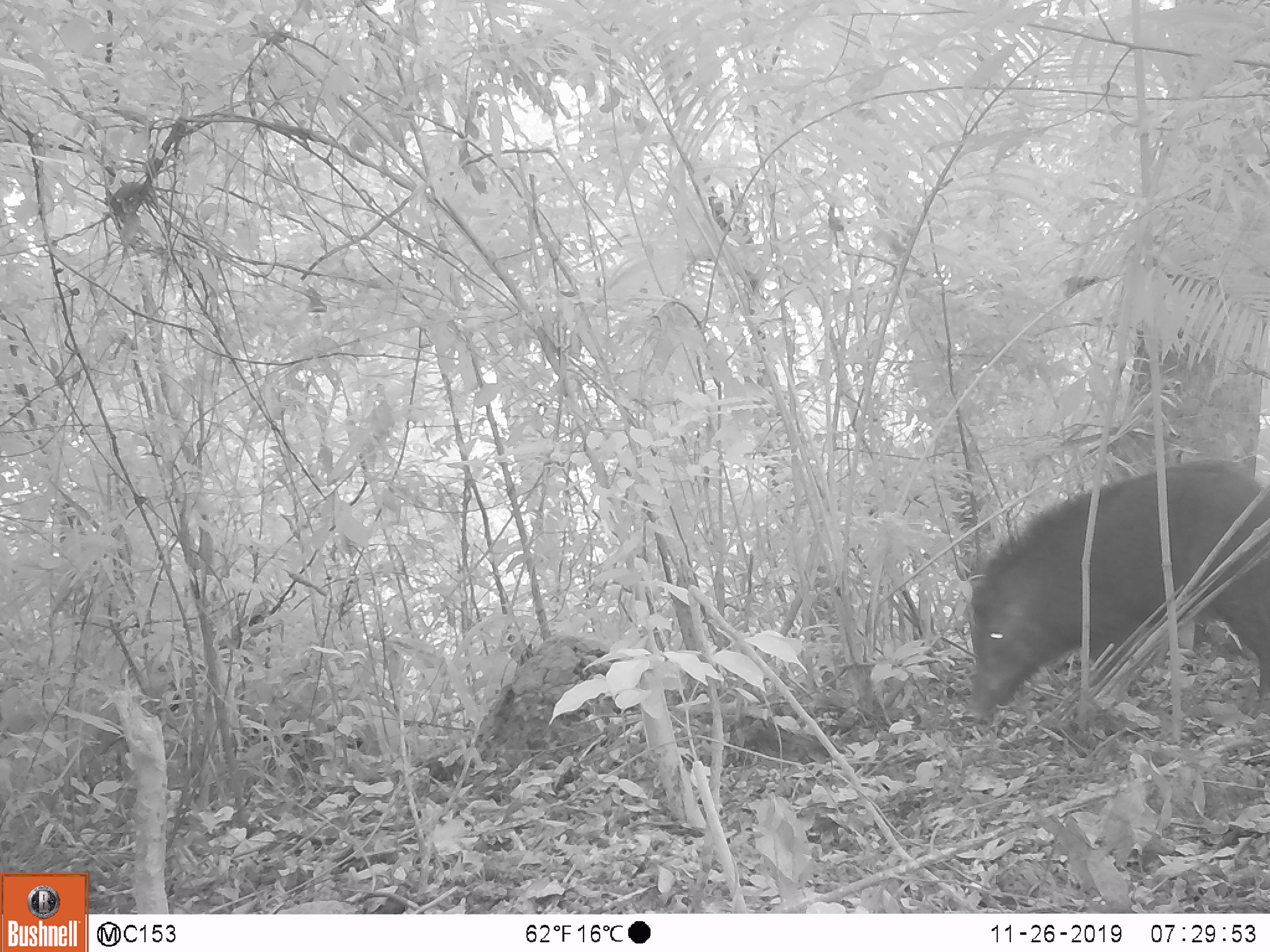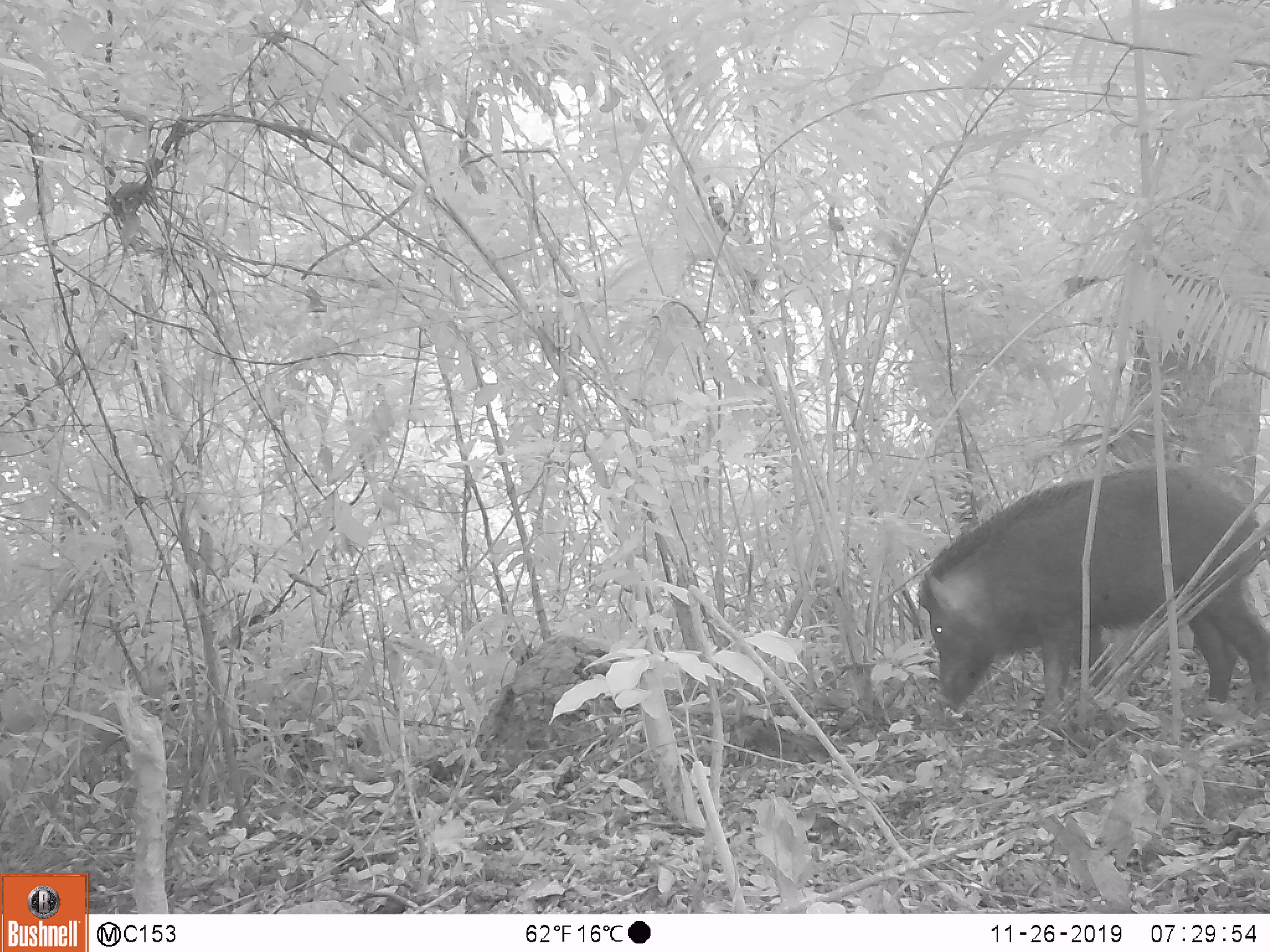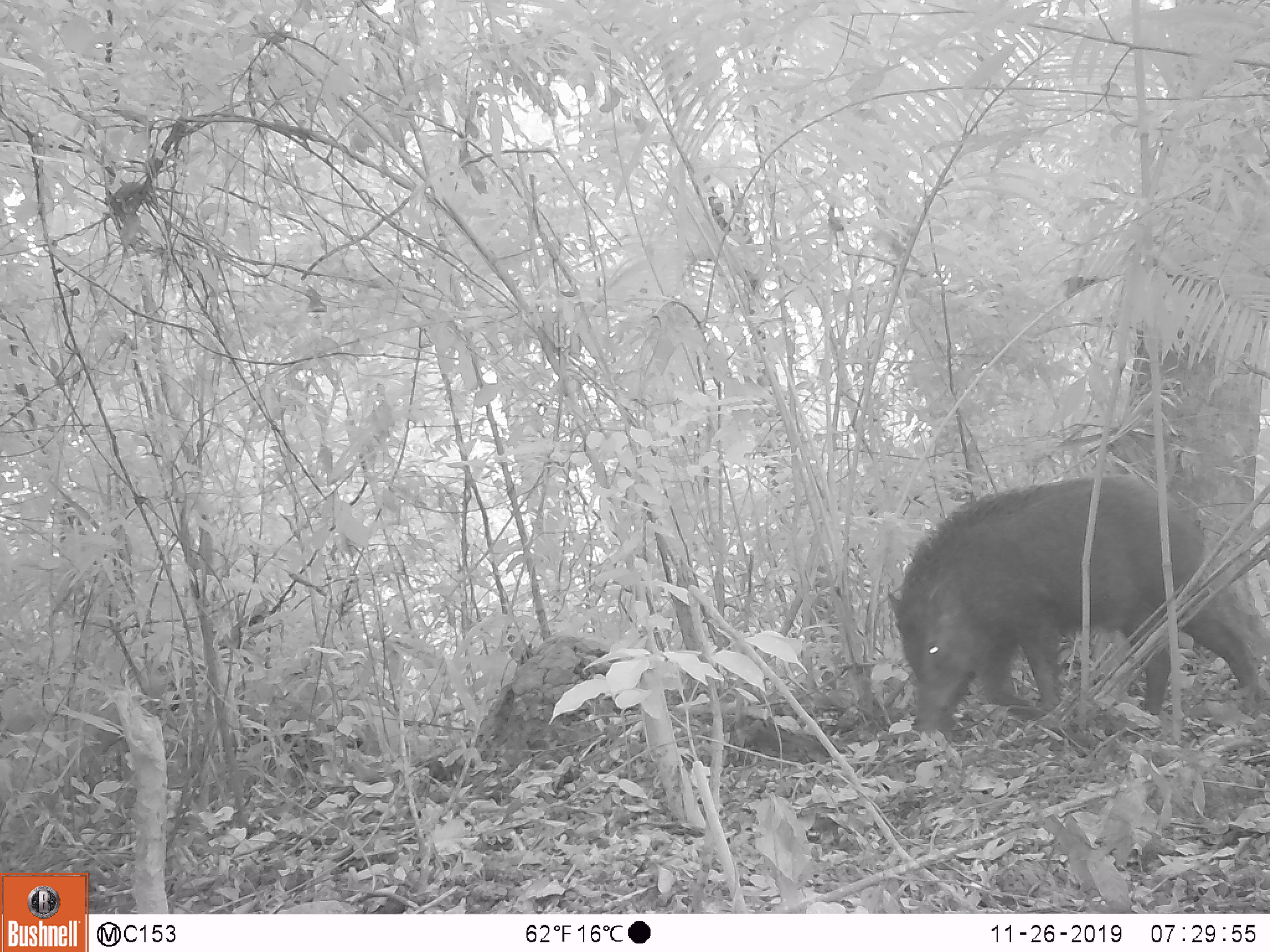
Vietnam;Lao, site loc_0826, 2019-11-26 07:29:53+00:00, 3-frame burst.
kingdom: Animalia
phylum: Chordata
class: Mammalia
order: Artiodactyla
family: Suidae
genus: Sus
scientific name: Sus scrofa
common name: eurasian wild pig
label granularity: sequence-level